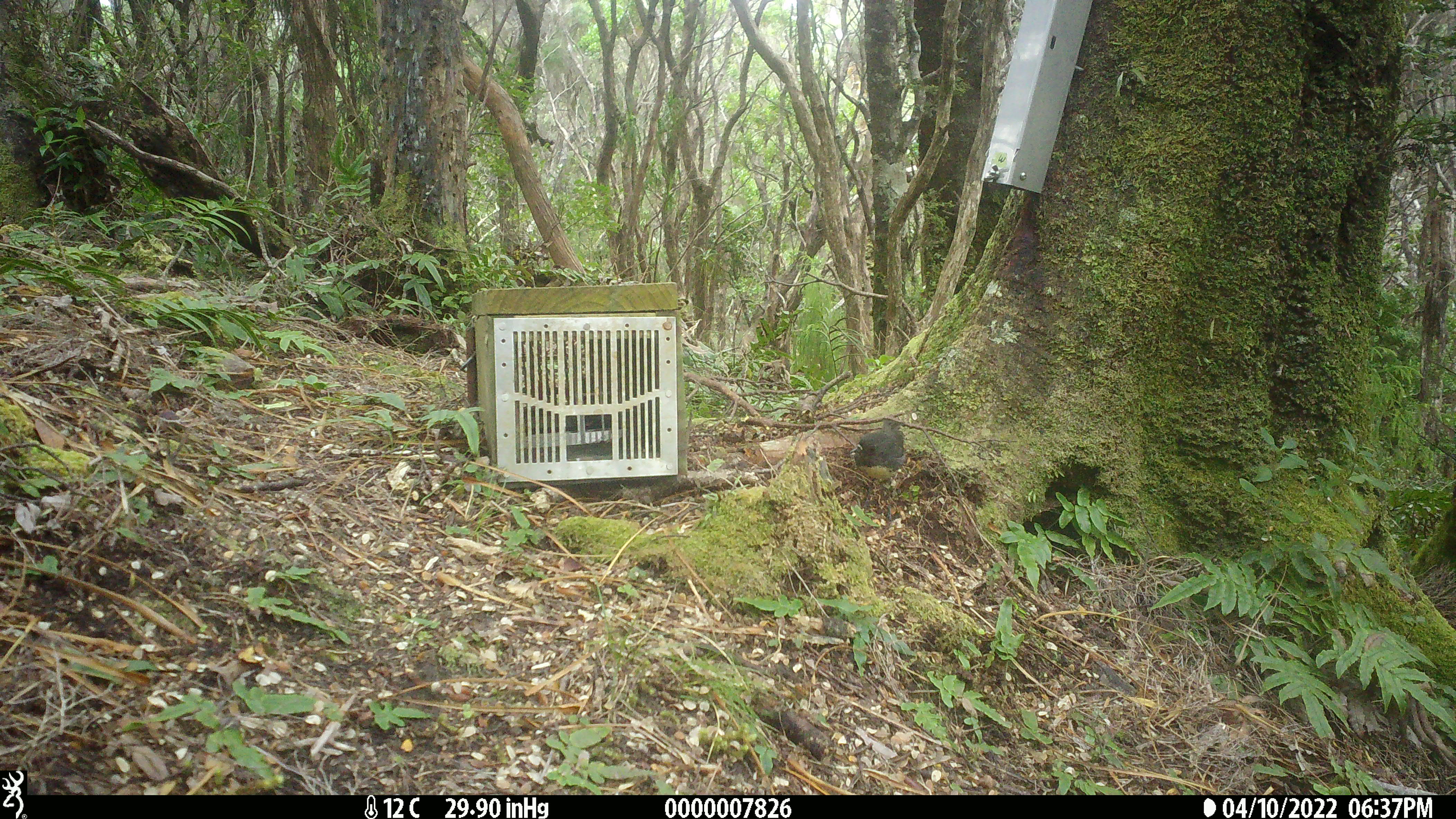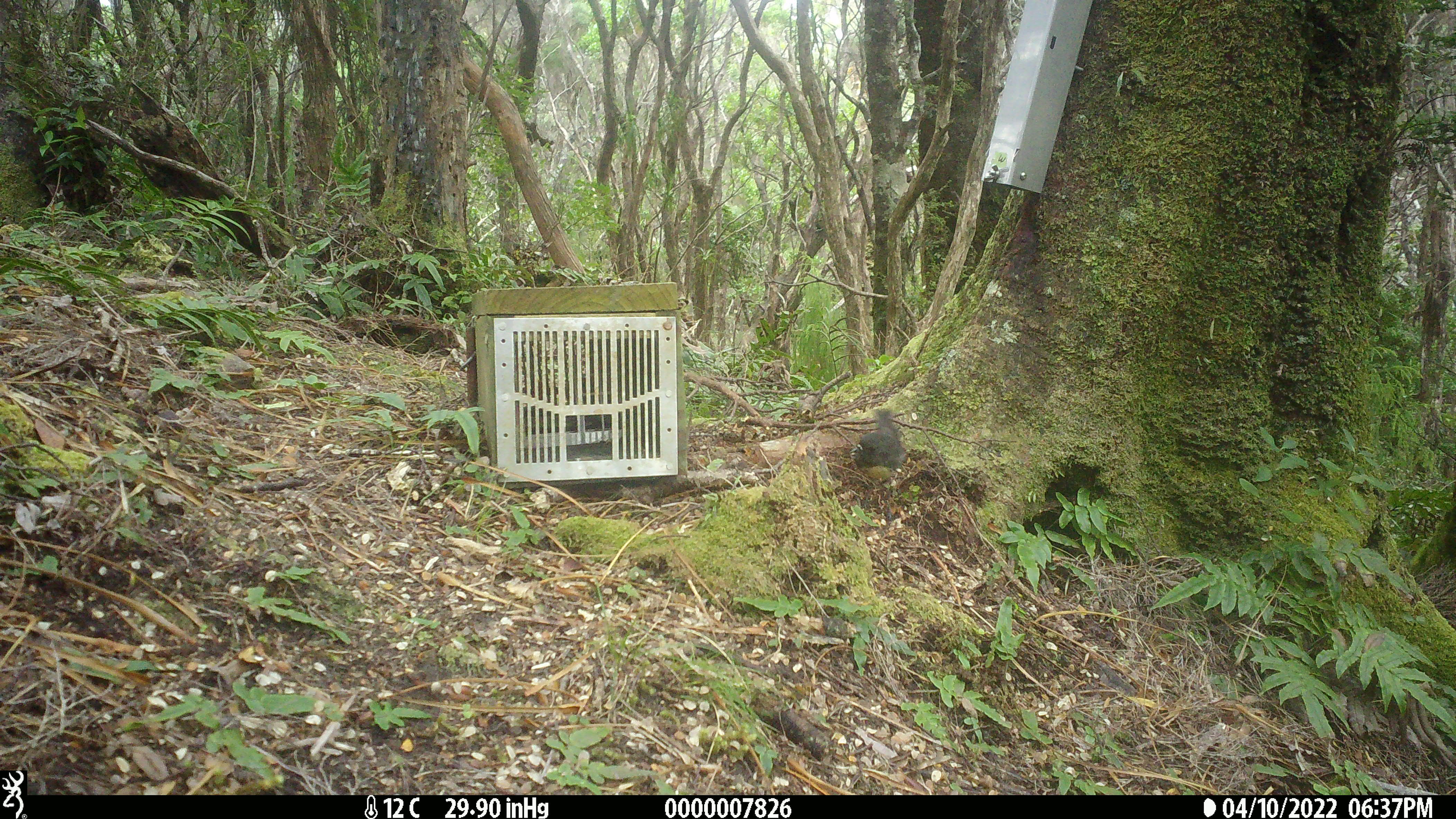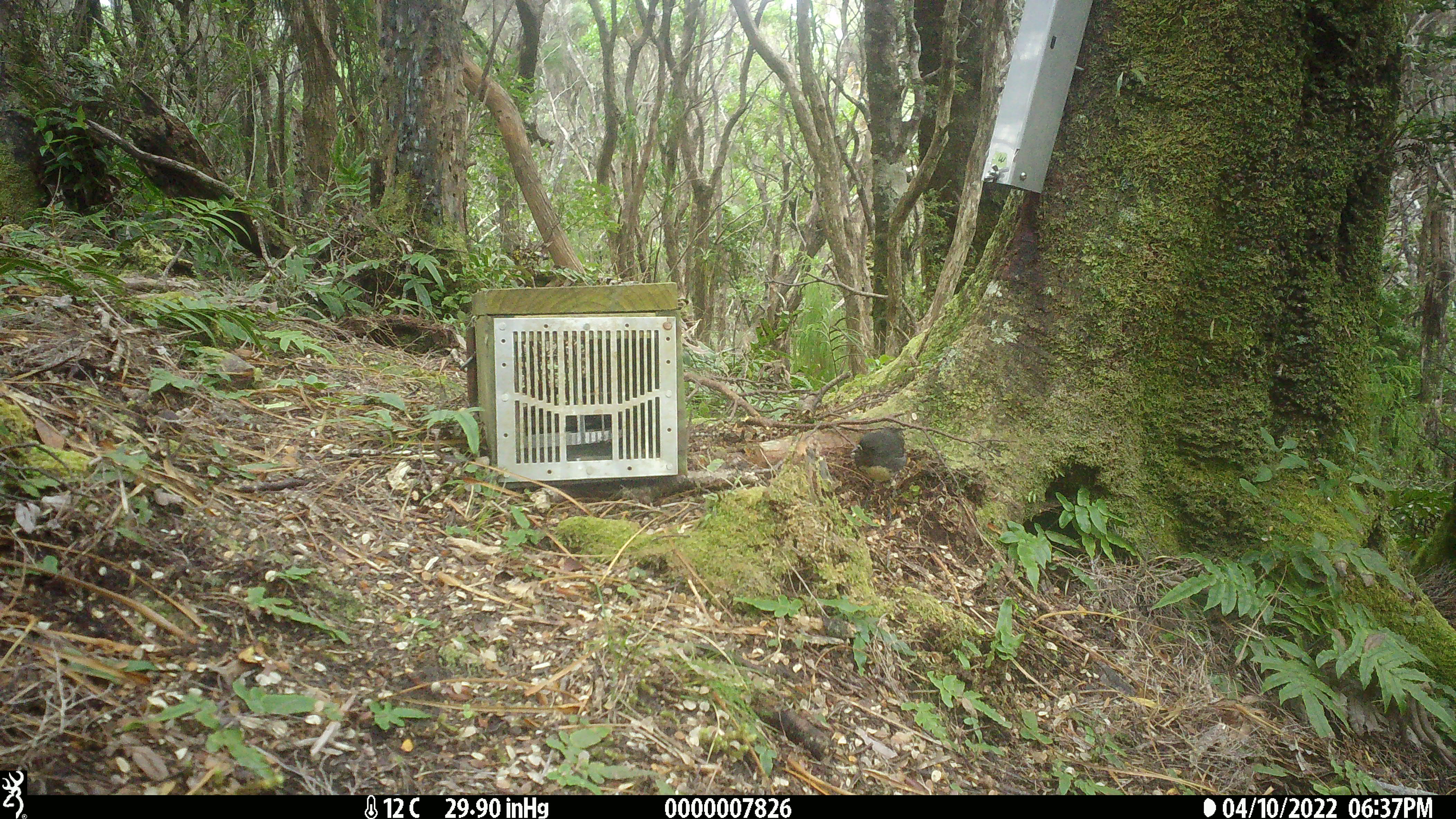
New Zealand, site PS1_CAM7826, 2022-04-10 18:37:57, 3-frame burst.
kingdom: Animalia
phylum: Chordata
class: Aves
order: Passeriformes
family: Petroicidae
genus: Petroica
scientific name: Petroica australis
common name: new zealand robin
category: robin